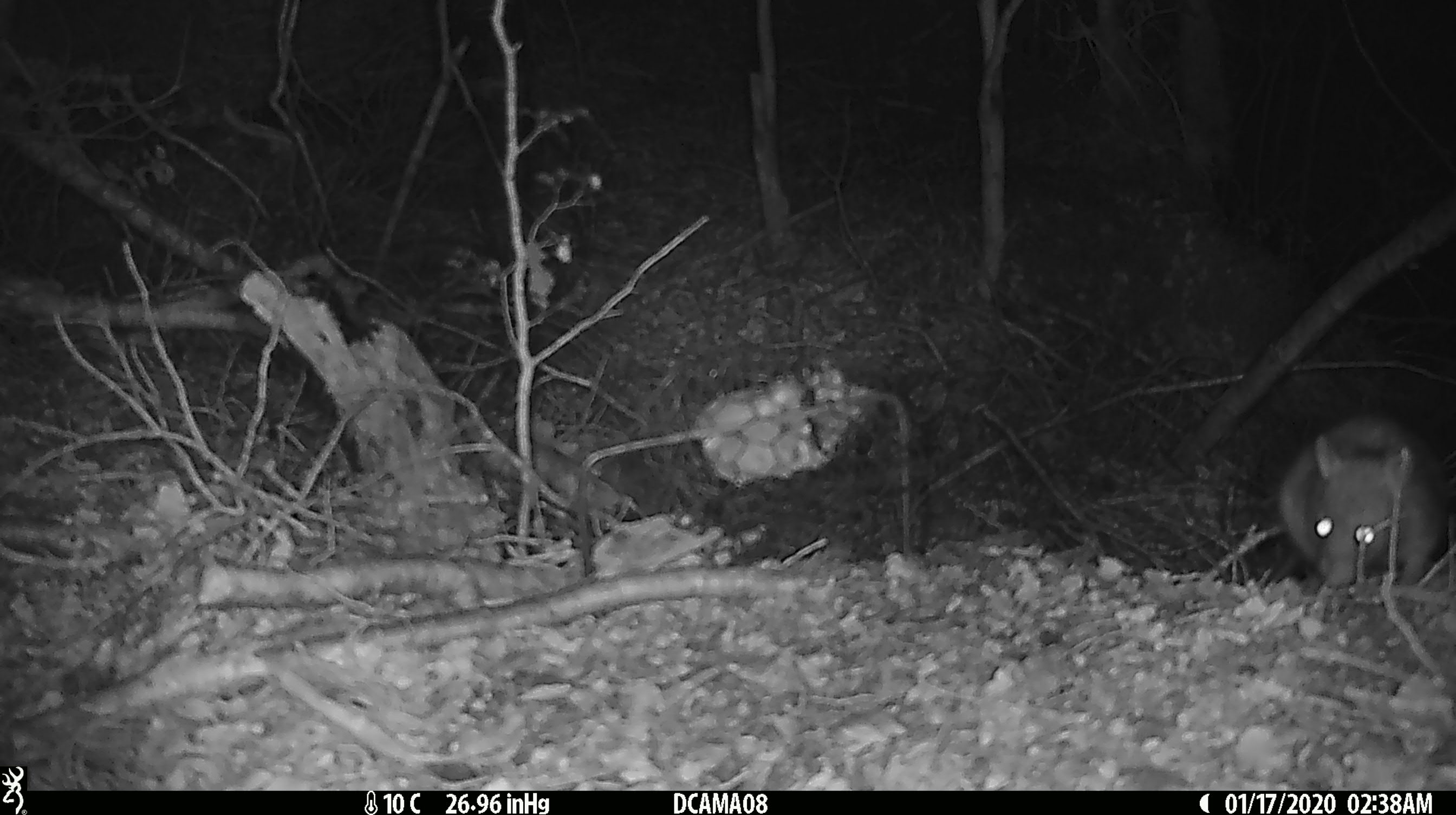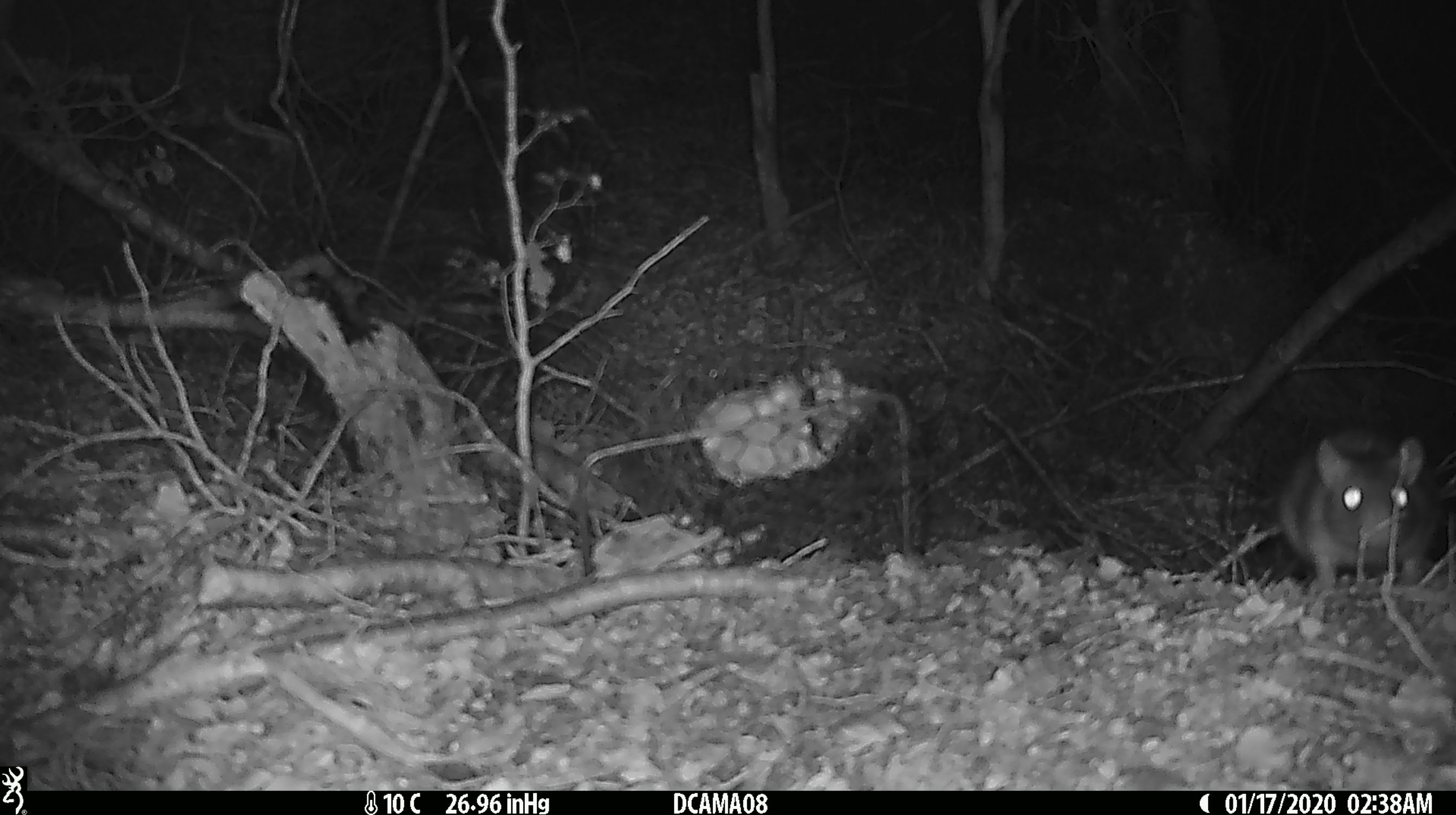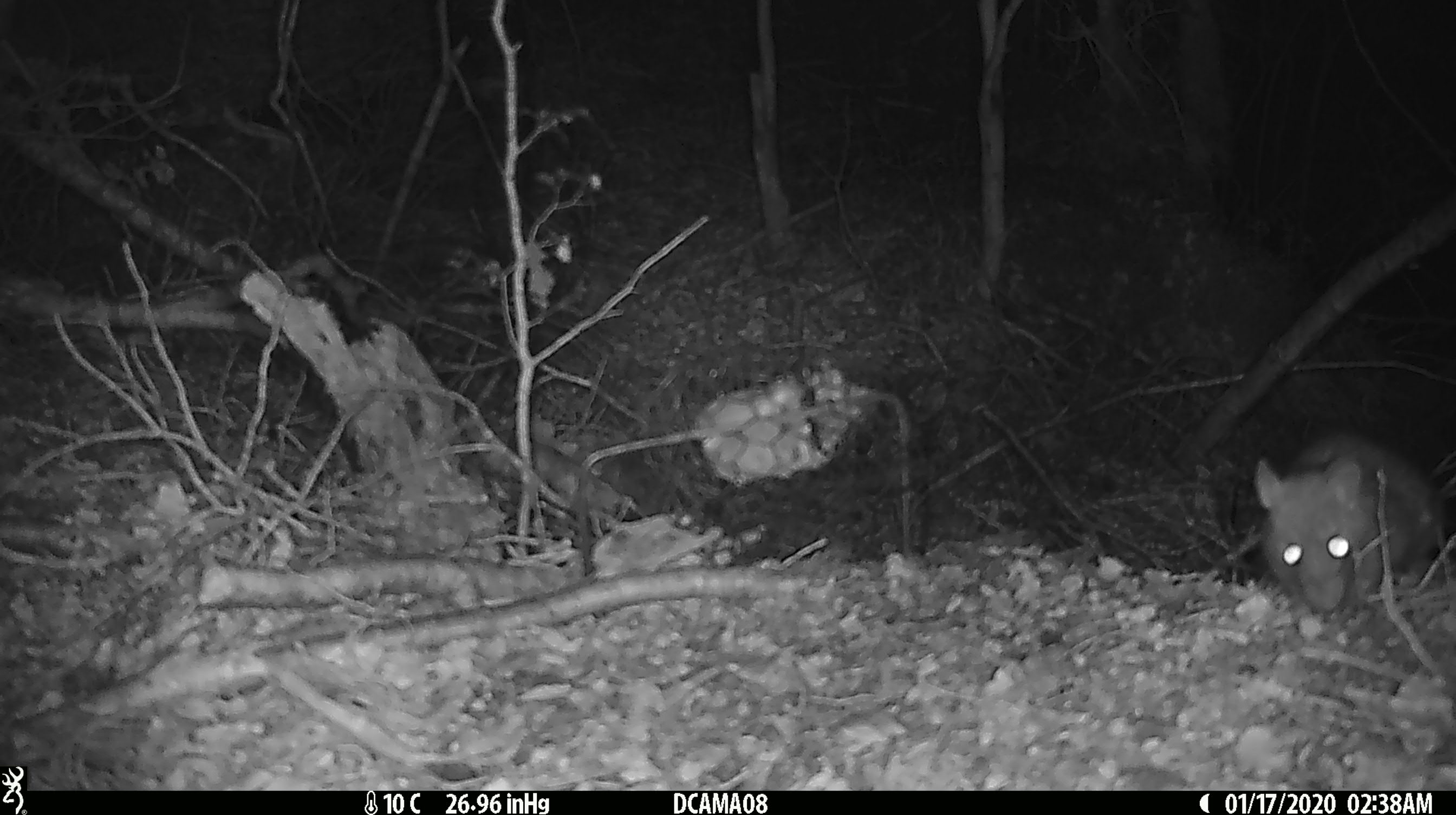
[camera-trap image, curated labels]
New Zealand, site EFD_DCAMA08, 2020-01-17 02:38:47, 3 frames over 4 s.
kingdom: Animalia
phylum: Chordata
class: Mammalia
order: Rodentia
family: Muridae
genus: Rattus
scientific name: Rattus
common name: rat